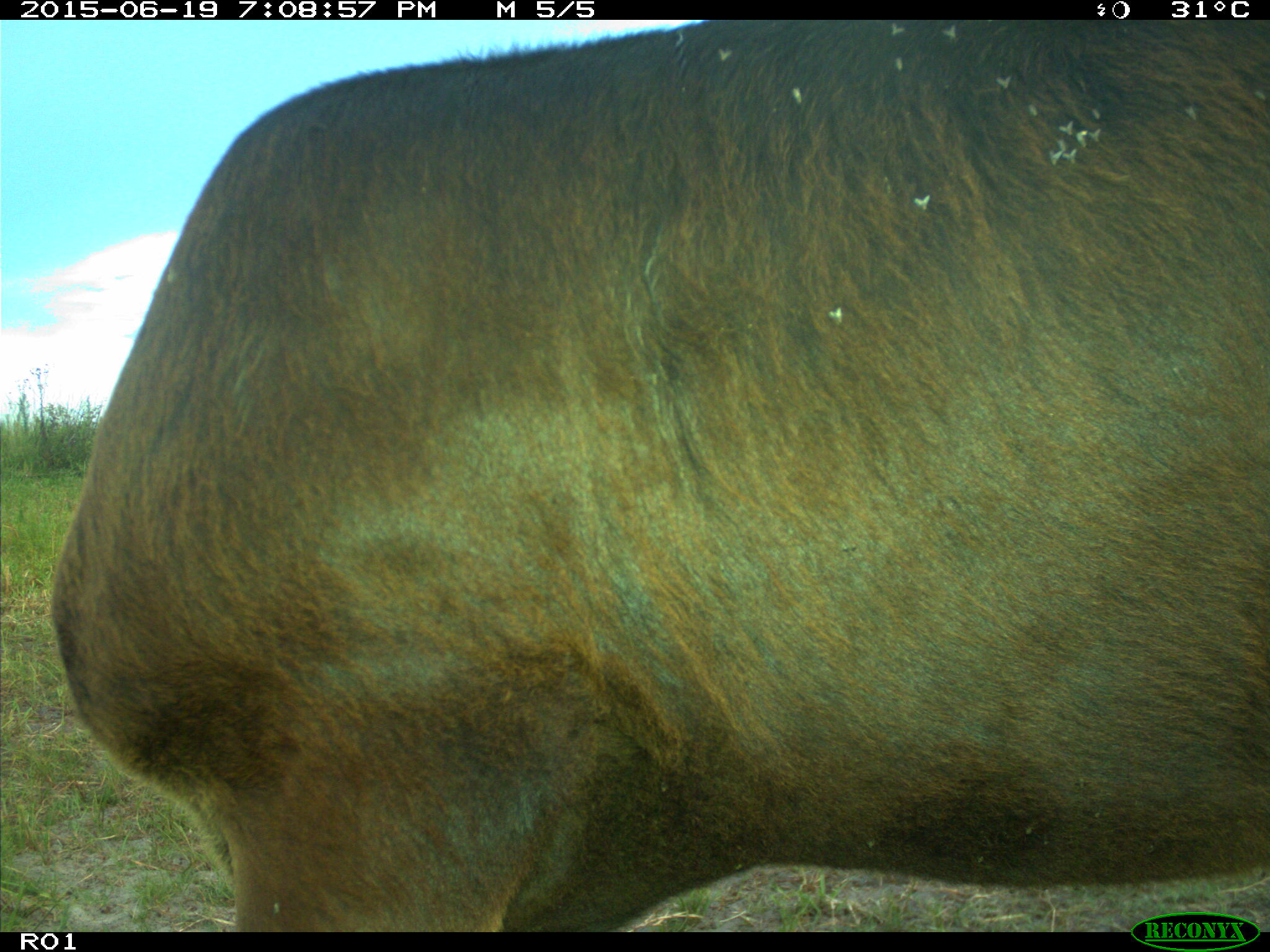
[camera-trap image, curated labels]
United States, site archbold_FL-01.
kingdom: Animalia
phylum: Chordata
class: Mammalia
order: Artiodactyla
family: Bovidae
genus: Bos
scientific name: Bos taurus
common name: domestic cow